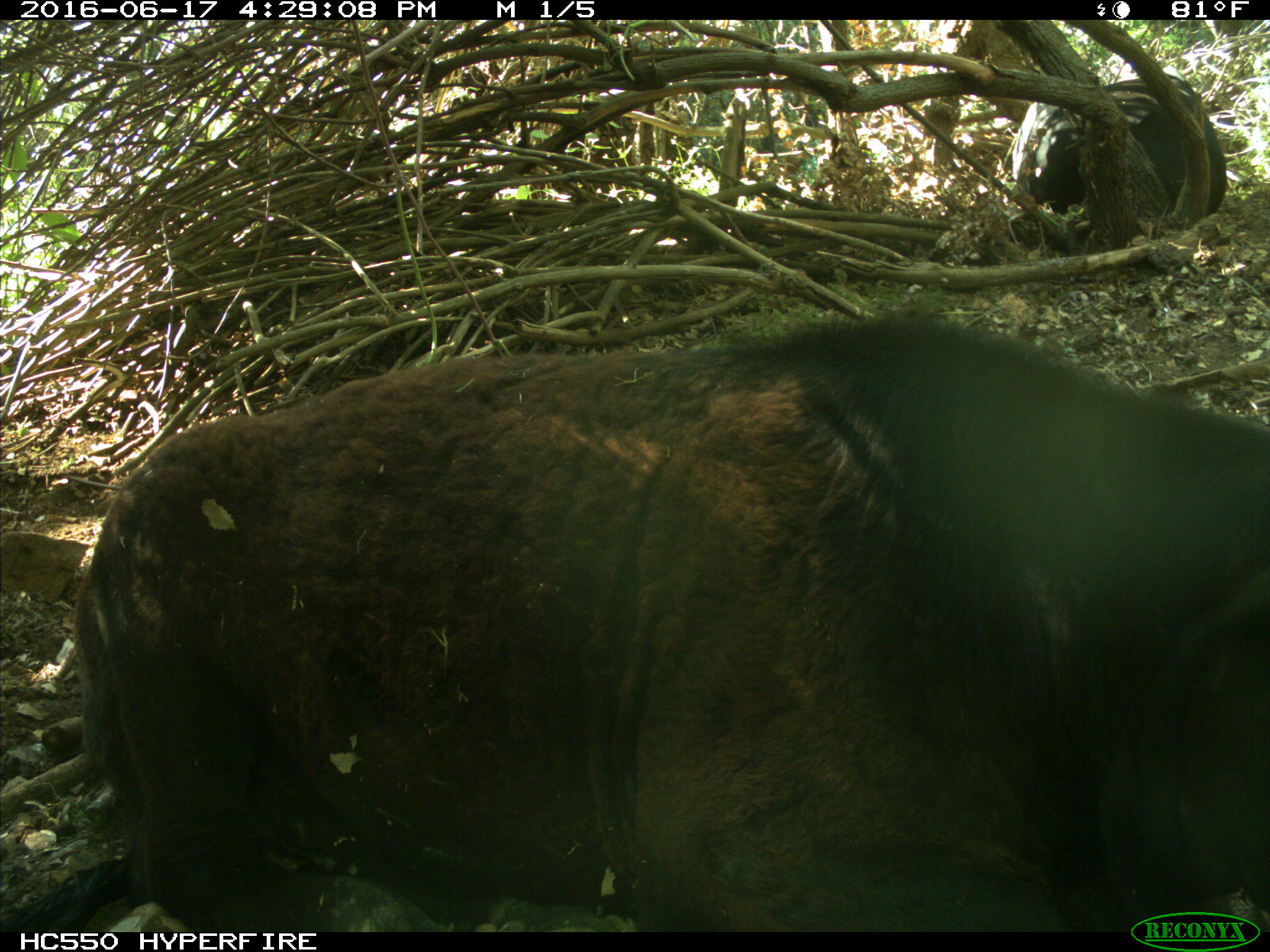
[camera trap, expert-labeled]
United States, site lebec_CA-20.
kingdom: Animalia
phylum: Chordata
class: Mammalia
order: Artiodactyla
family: Bovidae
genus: Bos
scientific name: Bos taurus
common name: domestic cow